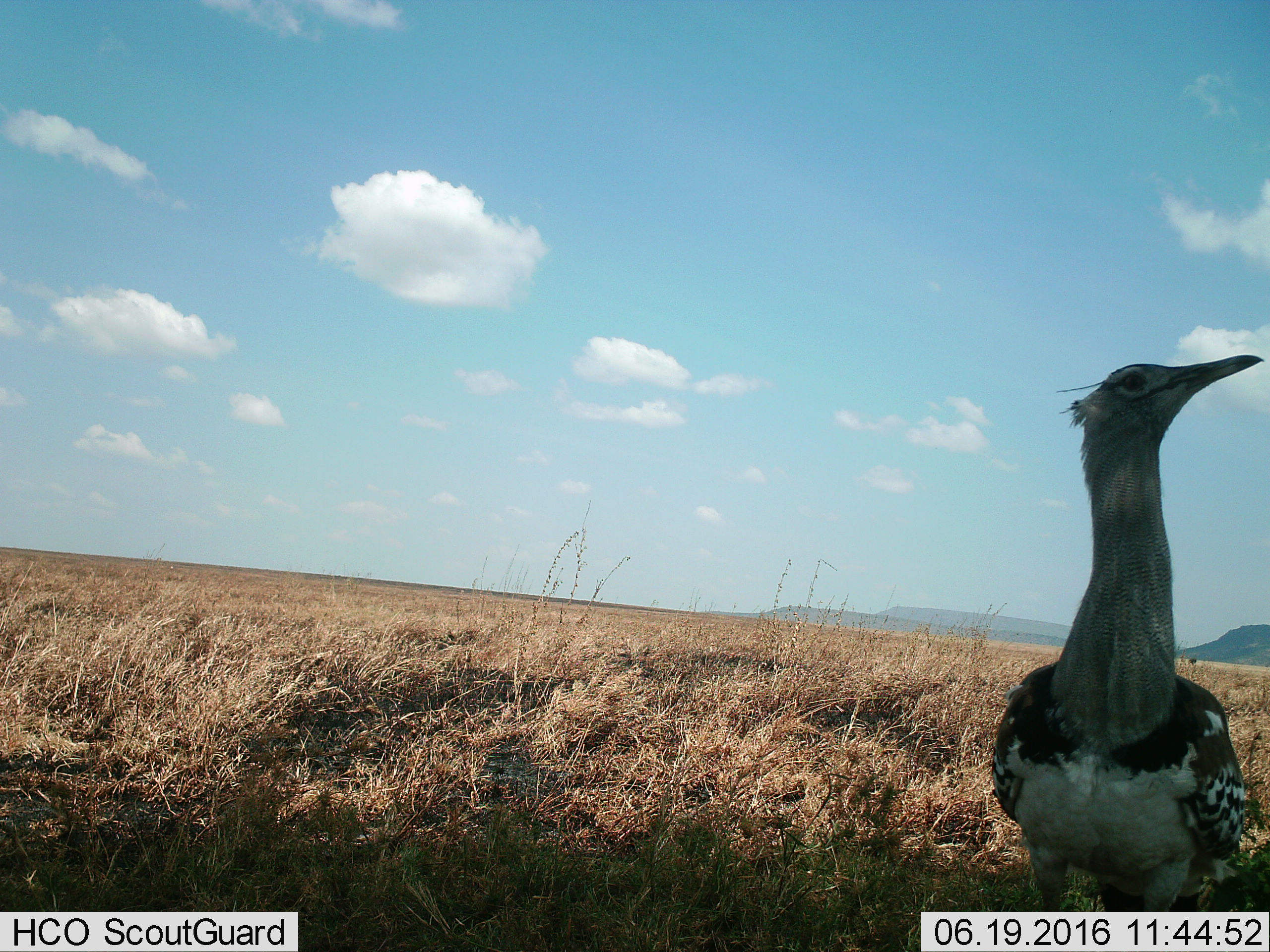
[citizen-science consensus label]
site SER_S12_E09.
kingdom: Animalia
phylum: Chordata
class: Aves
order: Otidiformes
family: Otididae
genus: Ardeotis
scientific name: Ardeotis kori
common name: kori bustard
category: bustardkori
Bustardkori (kori bustard) (Ardeotis kori), count 1. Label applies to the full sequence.